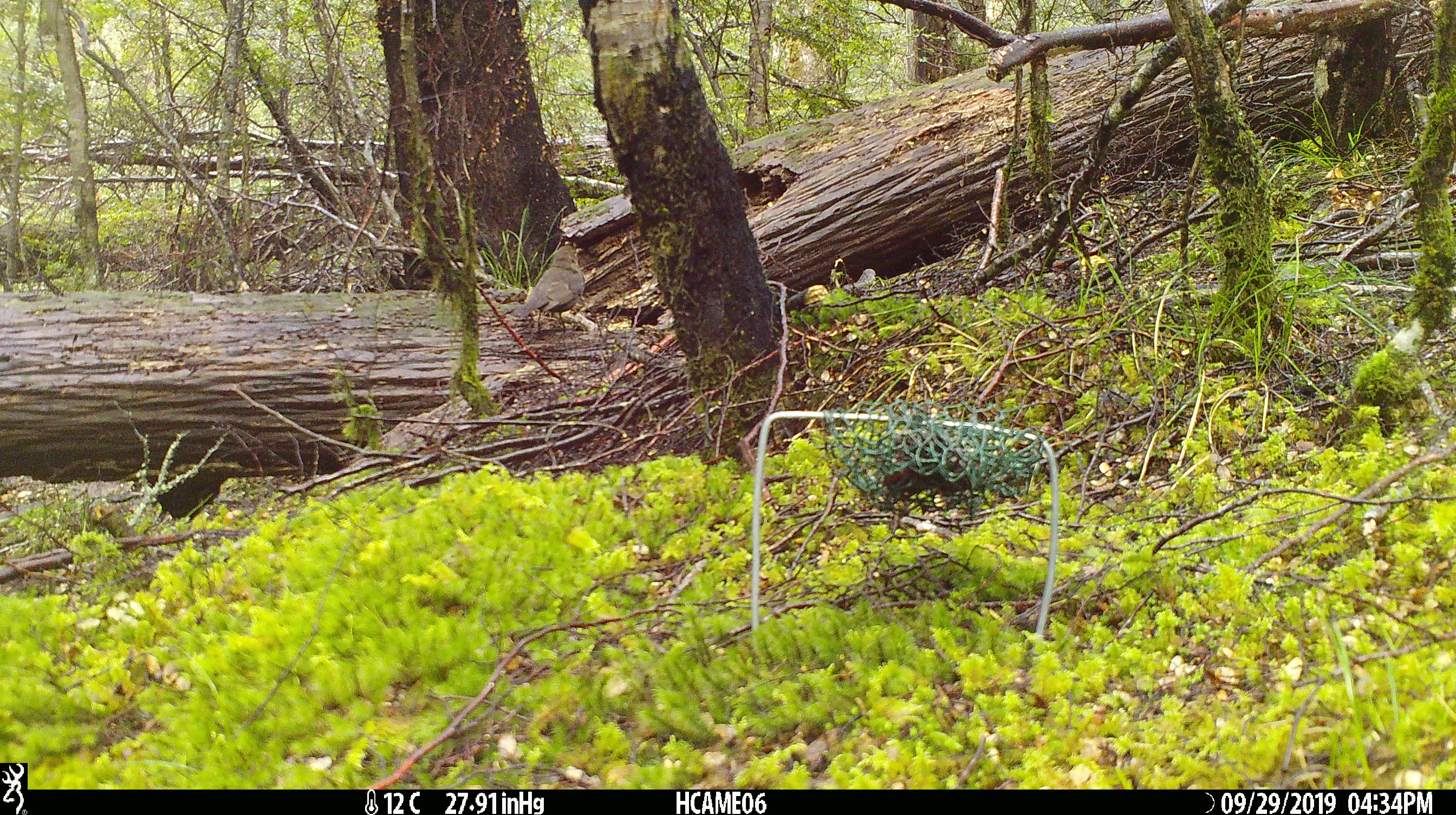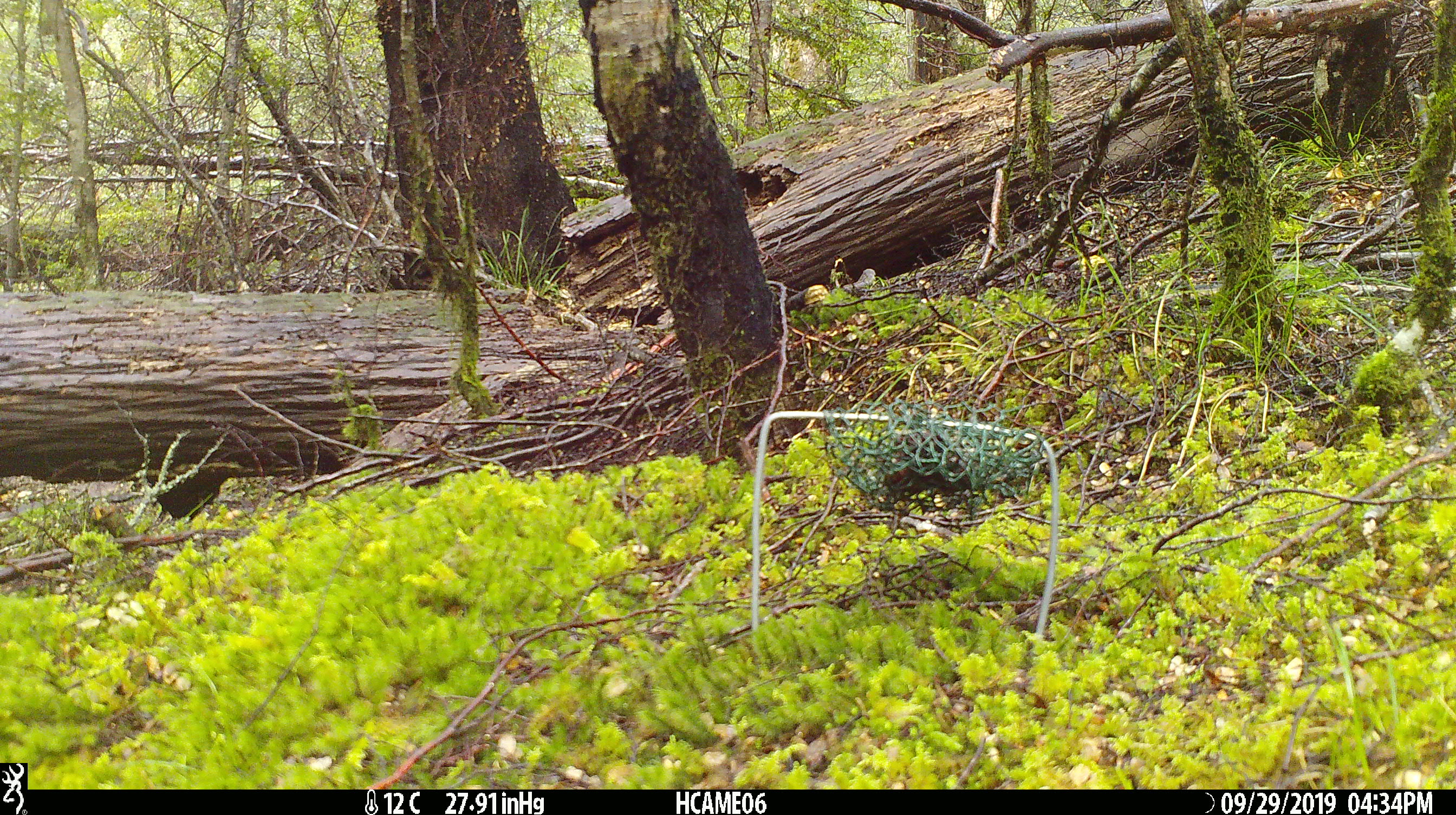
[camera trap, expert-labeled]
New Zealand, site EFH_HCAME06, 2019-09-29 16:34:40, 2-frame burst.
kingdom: Animalia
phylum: Chordata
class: Aves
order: Passeriformes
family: Turdidae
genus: Turdus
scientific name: Turdus merula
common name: eurasian blackbird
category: blackbird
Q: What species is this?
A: Blackbird (eurasian blackbird) (Turdus merula).